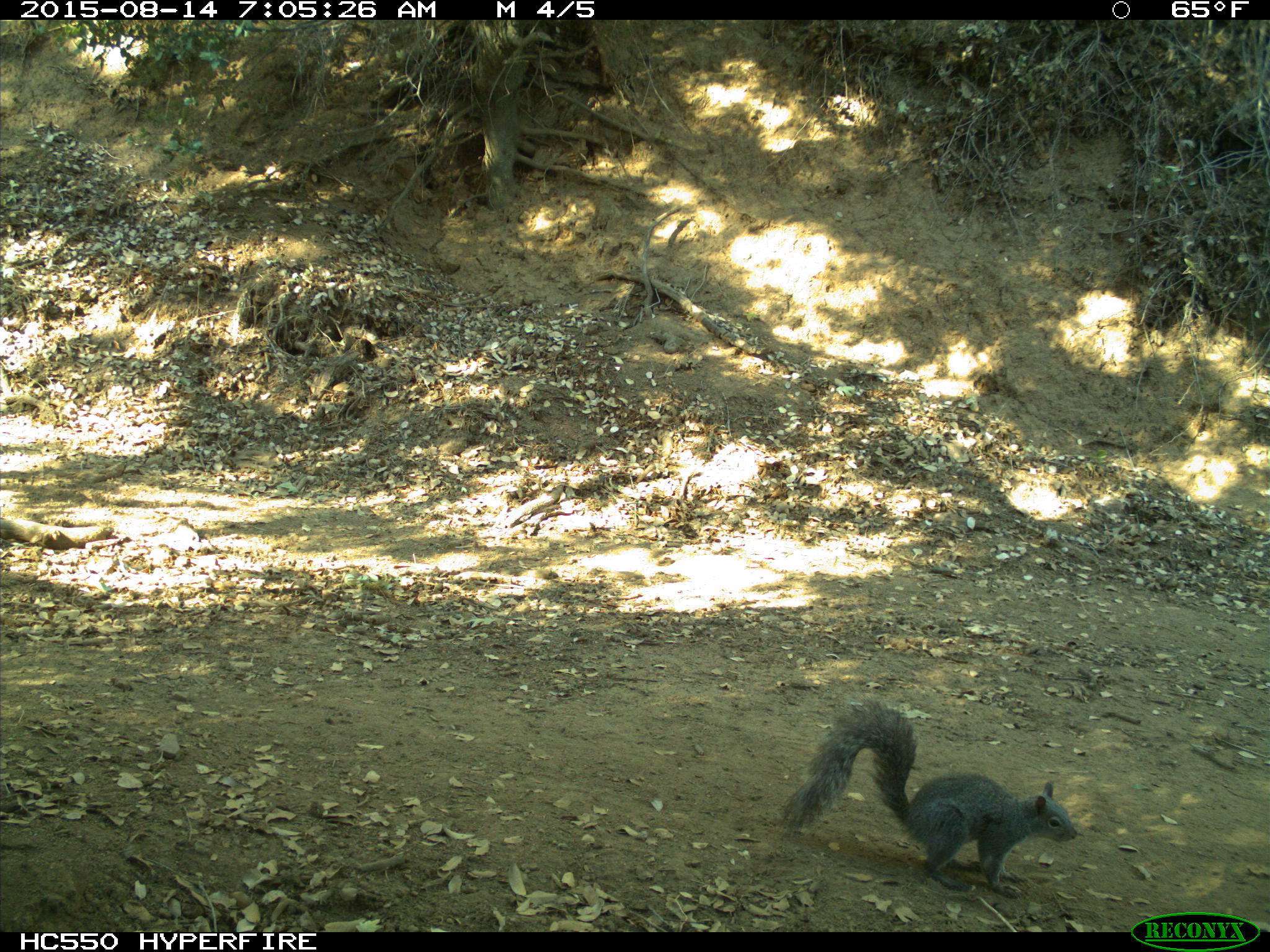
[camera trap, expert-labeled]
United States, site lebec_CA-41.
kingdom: Animalia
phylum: Chordata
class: Mammalia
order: Rodentia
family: Sciuridae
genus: Sciurus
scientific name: Sciurus carolinensis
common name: eastern gray squirrel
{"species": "Sciurus carolinensis (eastern gray squirrel)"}